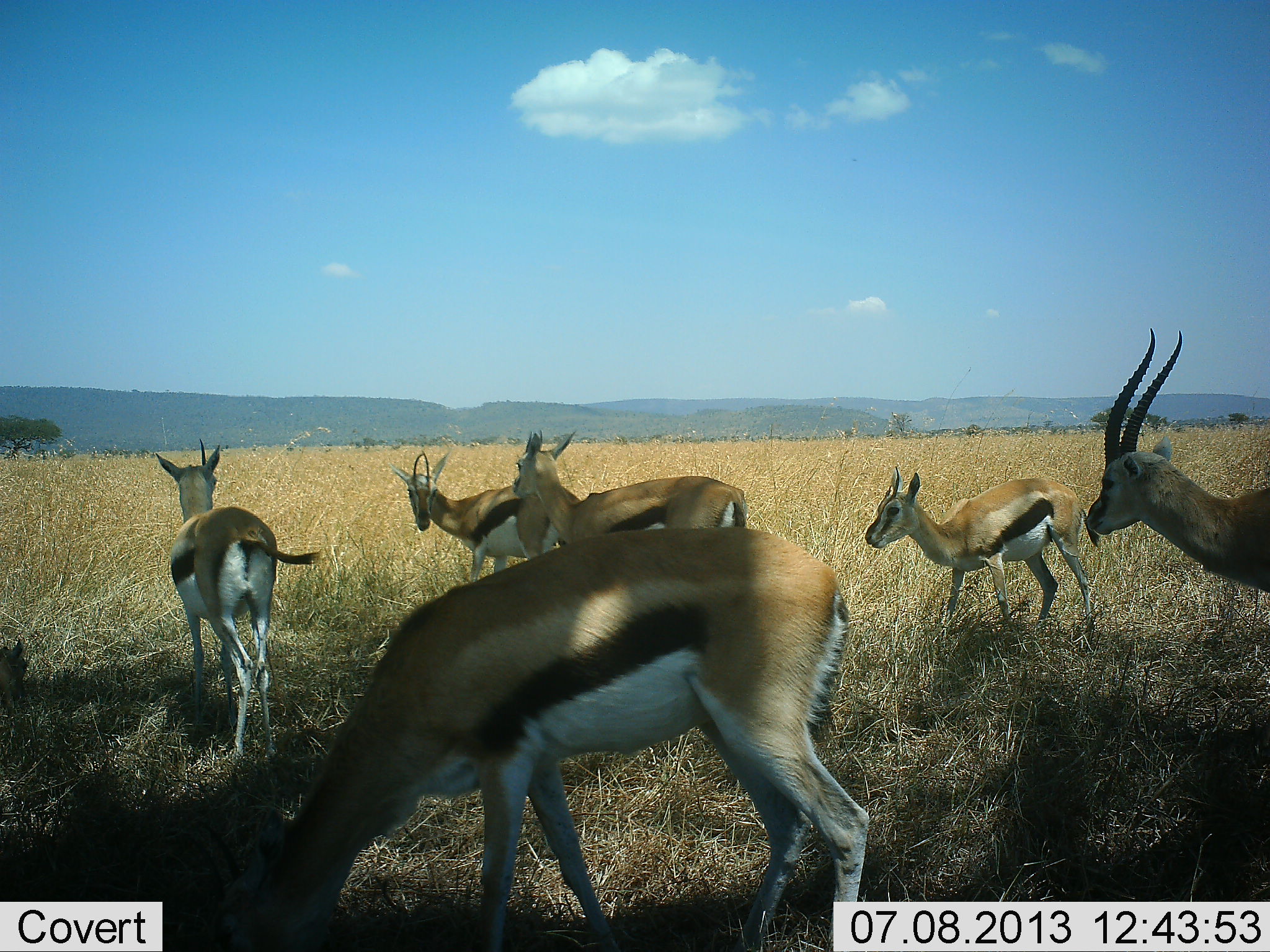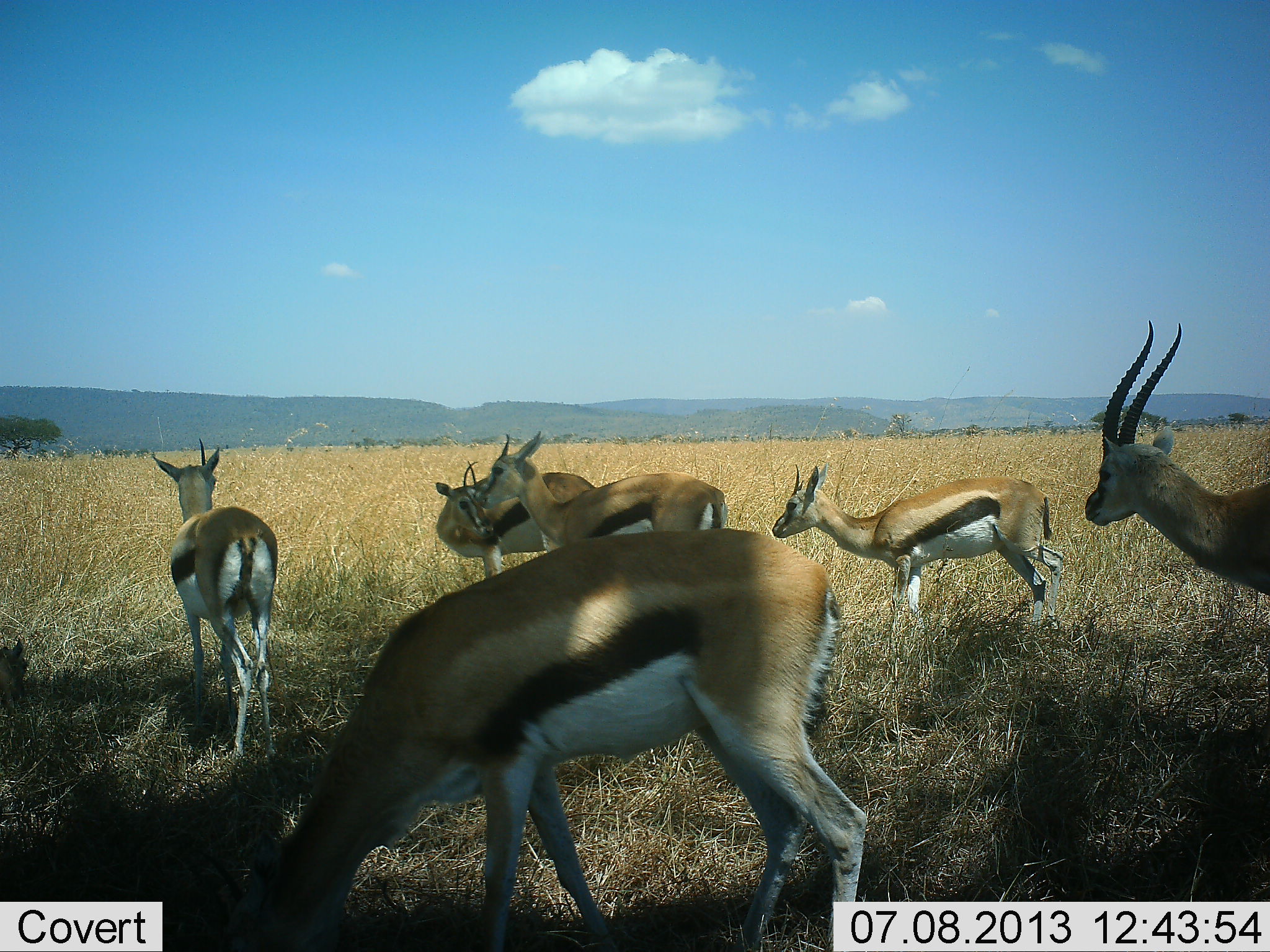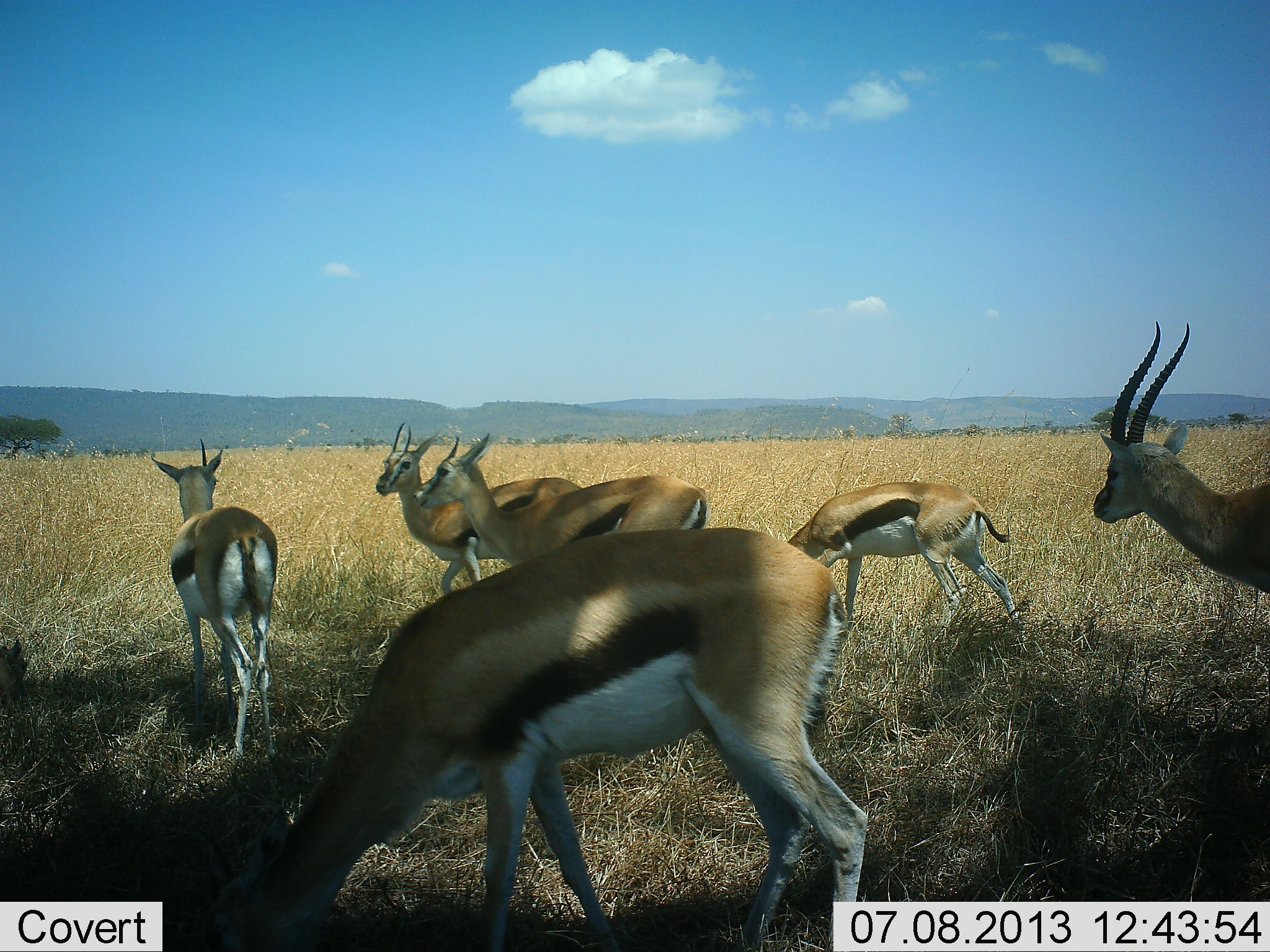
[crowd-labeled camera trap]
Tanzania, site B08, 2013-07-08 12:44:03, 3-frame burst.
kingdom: Animalia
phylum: Chordata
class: Mammalia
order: Artiodactyla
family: Bovidae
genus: Eudorcas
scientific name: Eudorcas thomsonii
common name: thomson's gazelle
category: gazellethomsons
Gazellethomsons (thomson's gazelle) (Eudorcas thomsonii), count 6. Behavior (volunteer vote fractions): standing 88%, resting 6%, moving 38%, interacting 19%. Young present (vote fraction): 0%. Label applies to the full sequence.